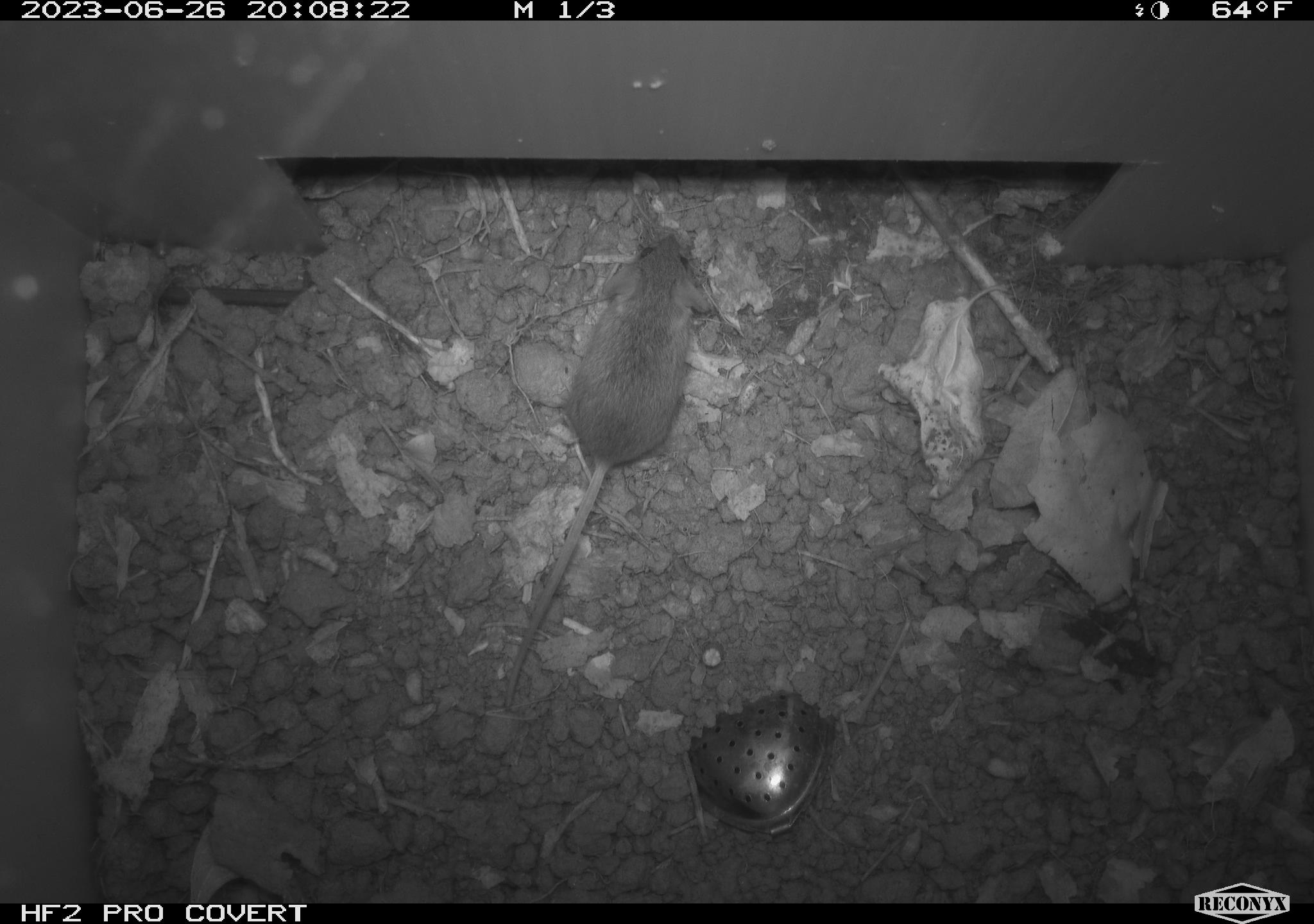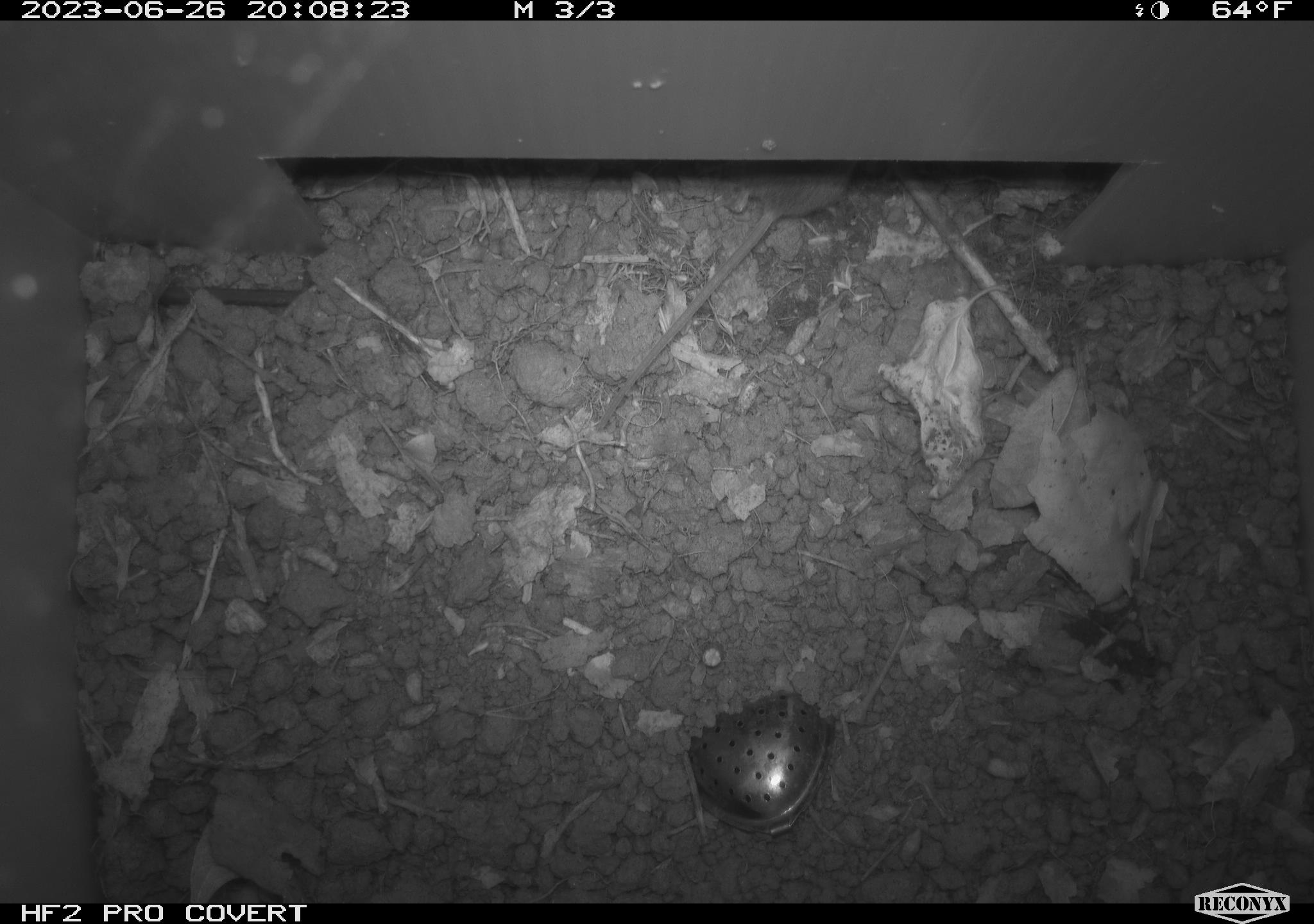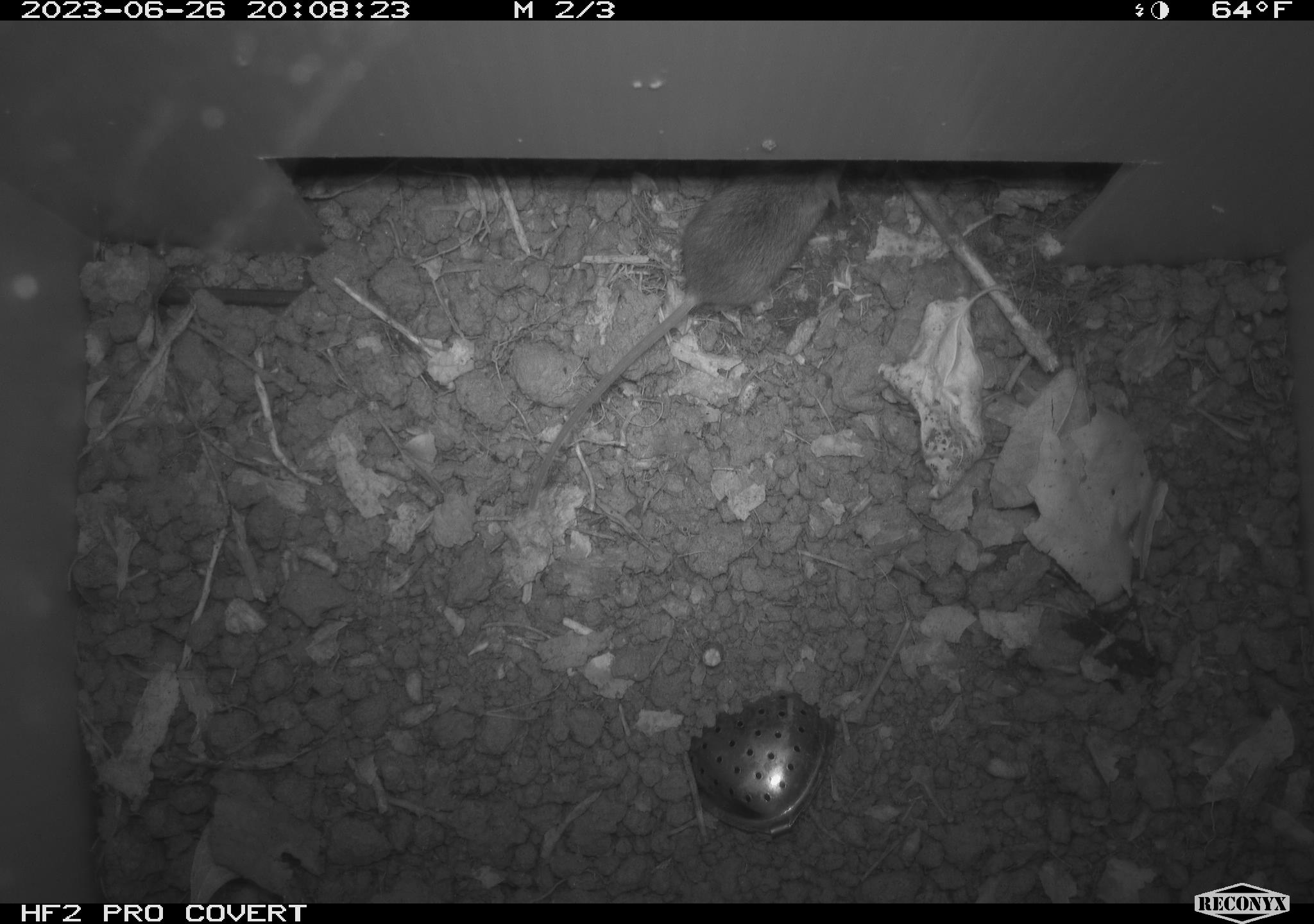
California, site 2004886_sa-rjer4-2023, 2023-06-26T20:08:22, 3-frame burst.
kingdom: Animalia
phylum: Chordata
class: Mammalia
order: Rodentia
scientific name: Rodentia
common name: mouse species